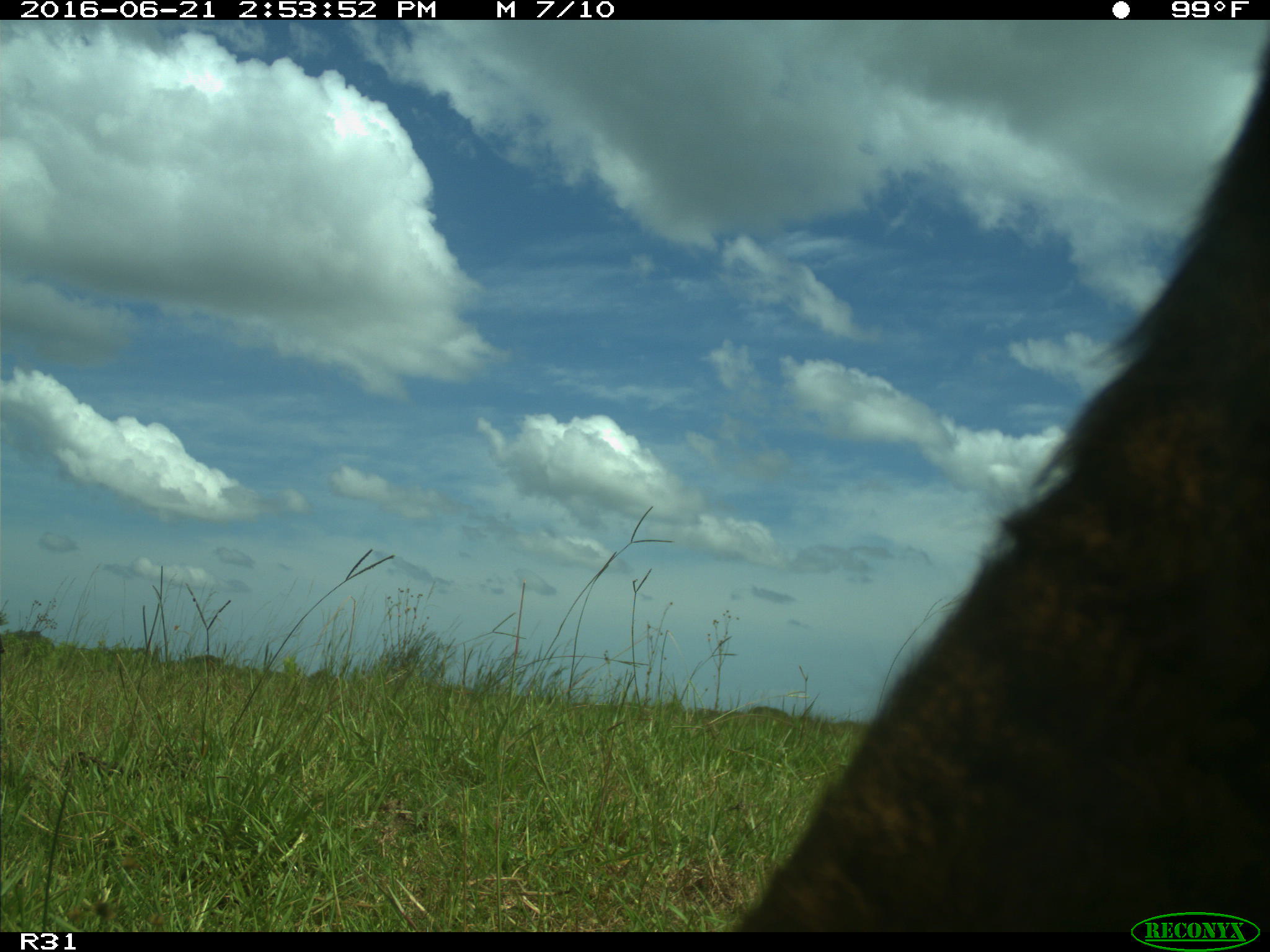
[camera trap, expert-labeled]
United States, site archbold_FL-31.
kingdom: Animalia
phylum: Chordata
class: Mammalia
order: Artiodactyla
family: Bovidae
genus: Bos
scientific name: Bos taurus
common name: domestic cow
Bos taurus (domestic cow).